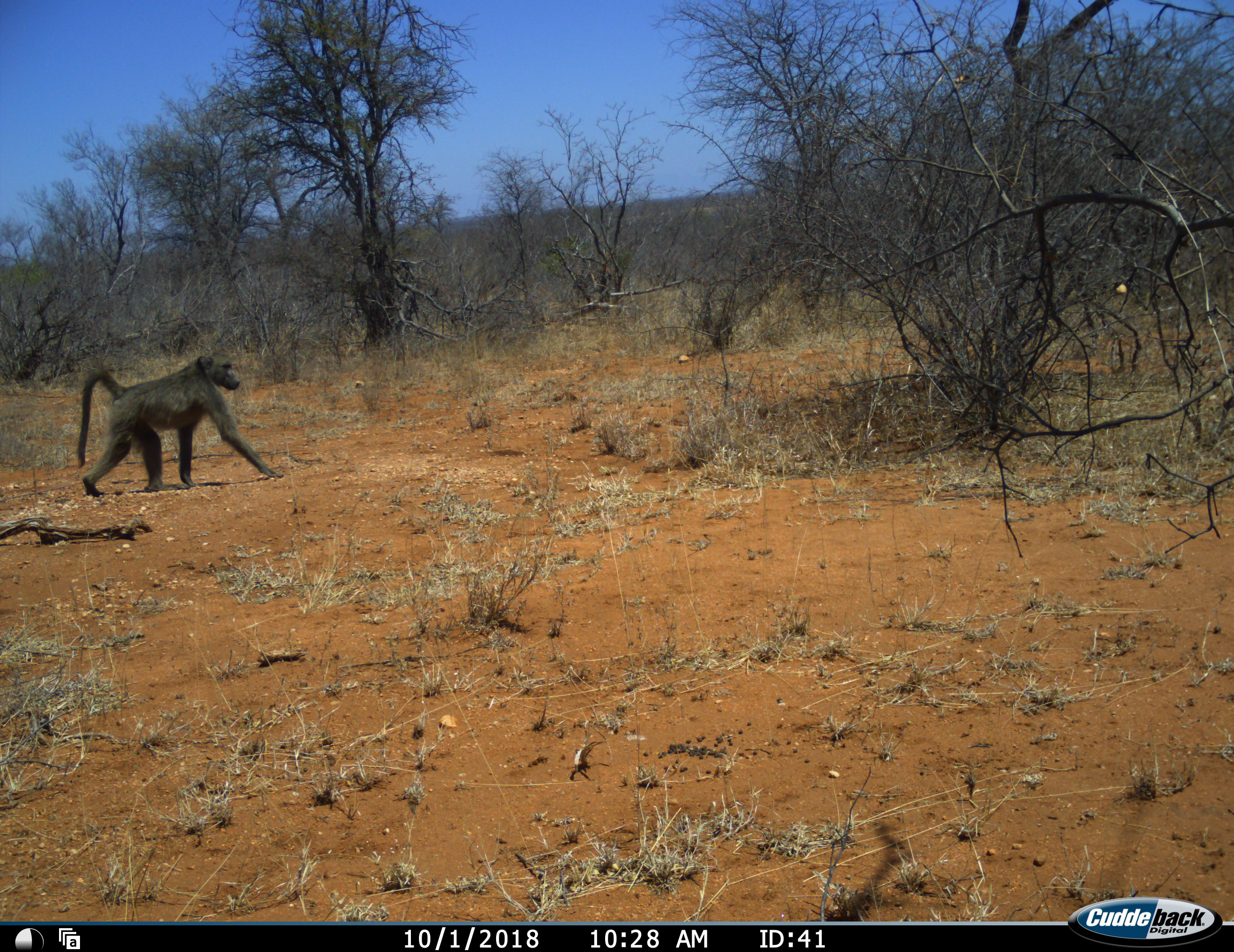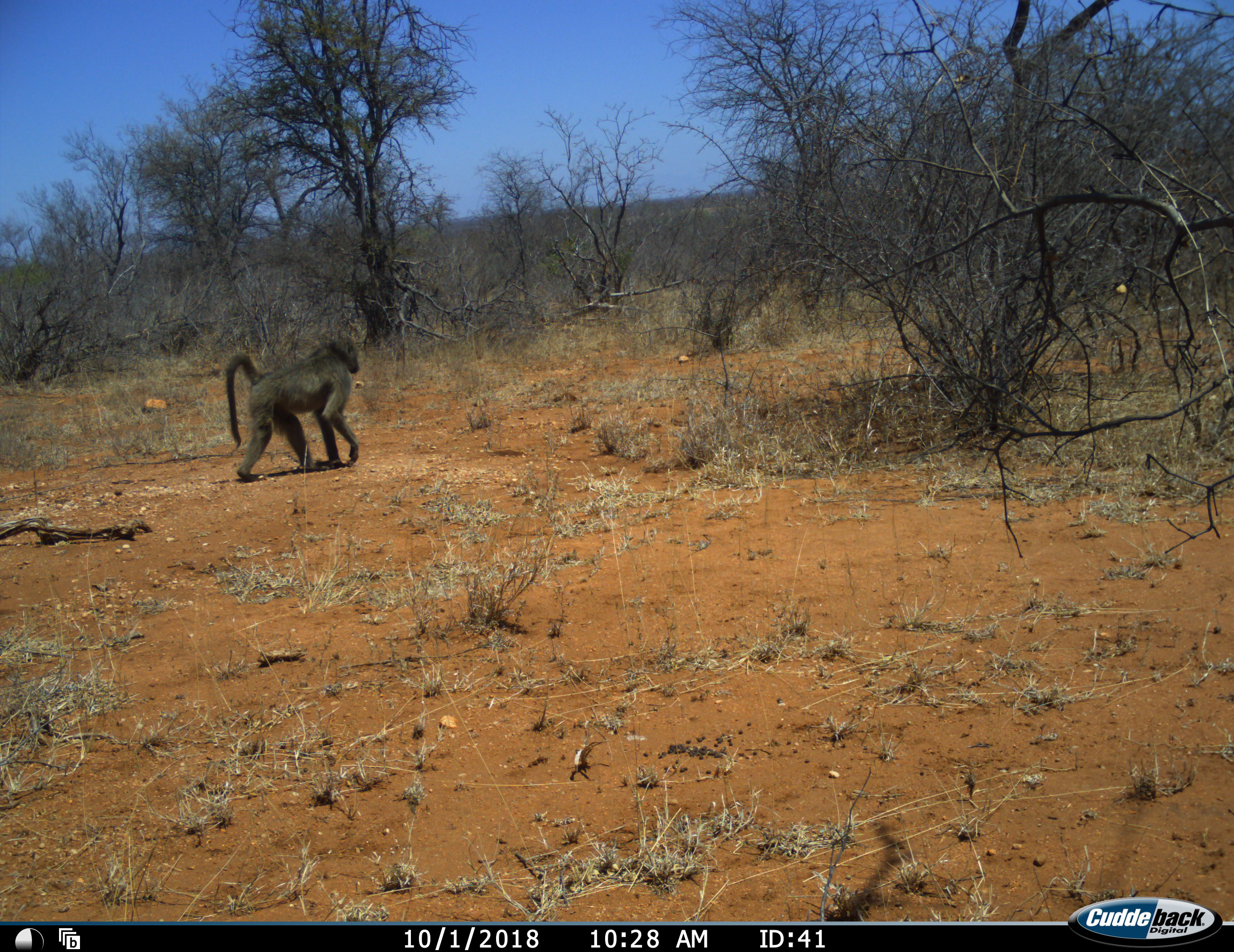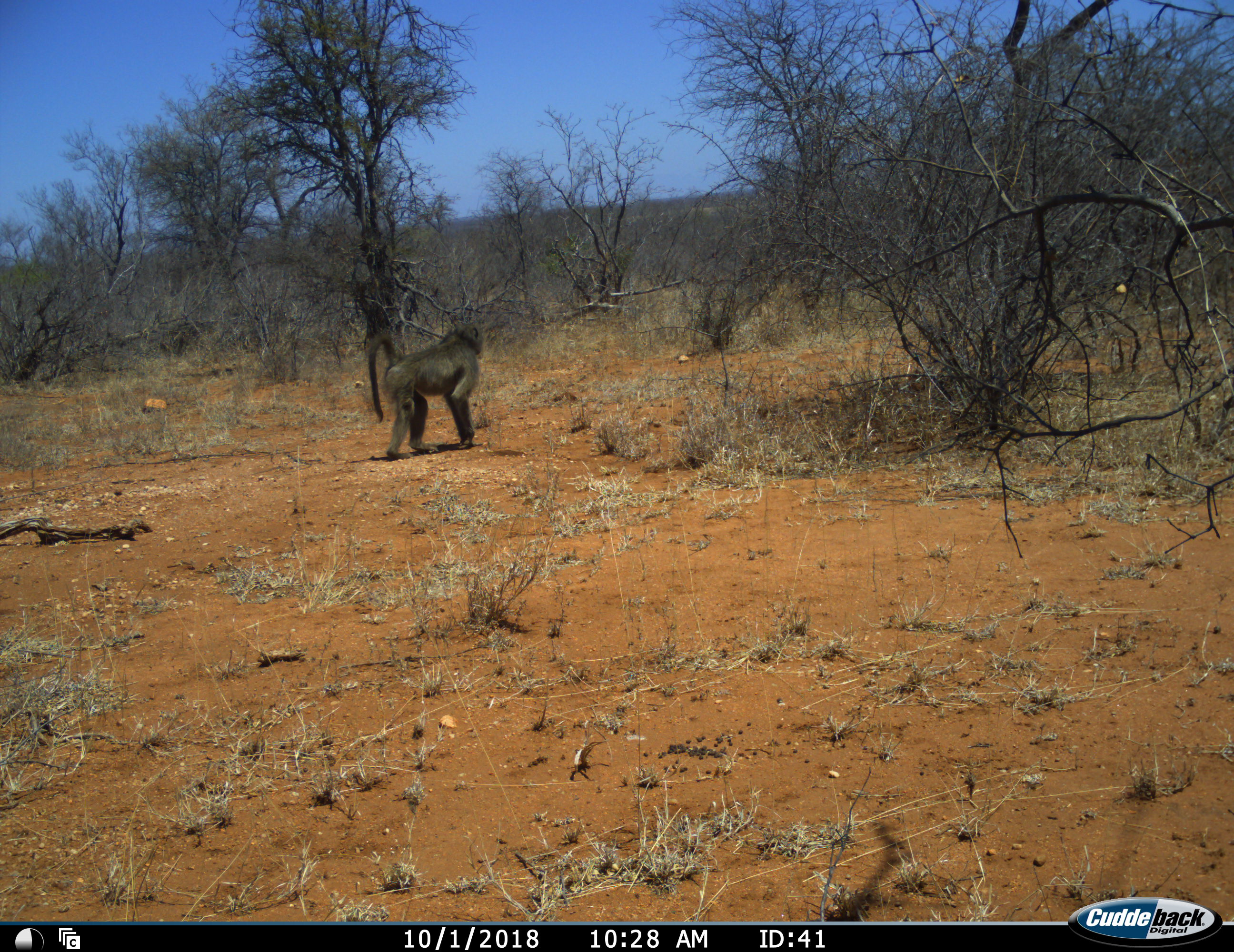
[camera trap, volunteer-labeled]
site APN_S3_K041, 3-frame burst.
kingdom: Animalia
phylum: Chordata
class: Mammalia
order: Primates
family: Cercopithecidae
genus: Papio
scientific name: Papio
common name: baboon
Baboon (Papio), count 1. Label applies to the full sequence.